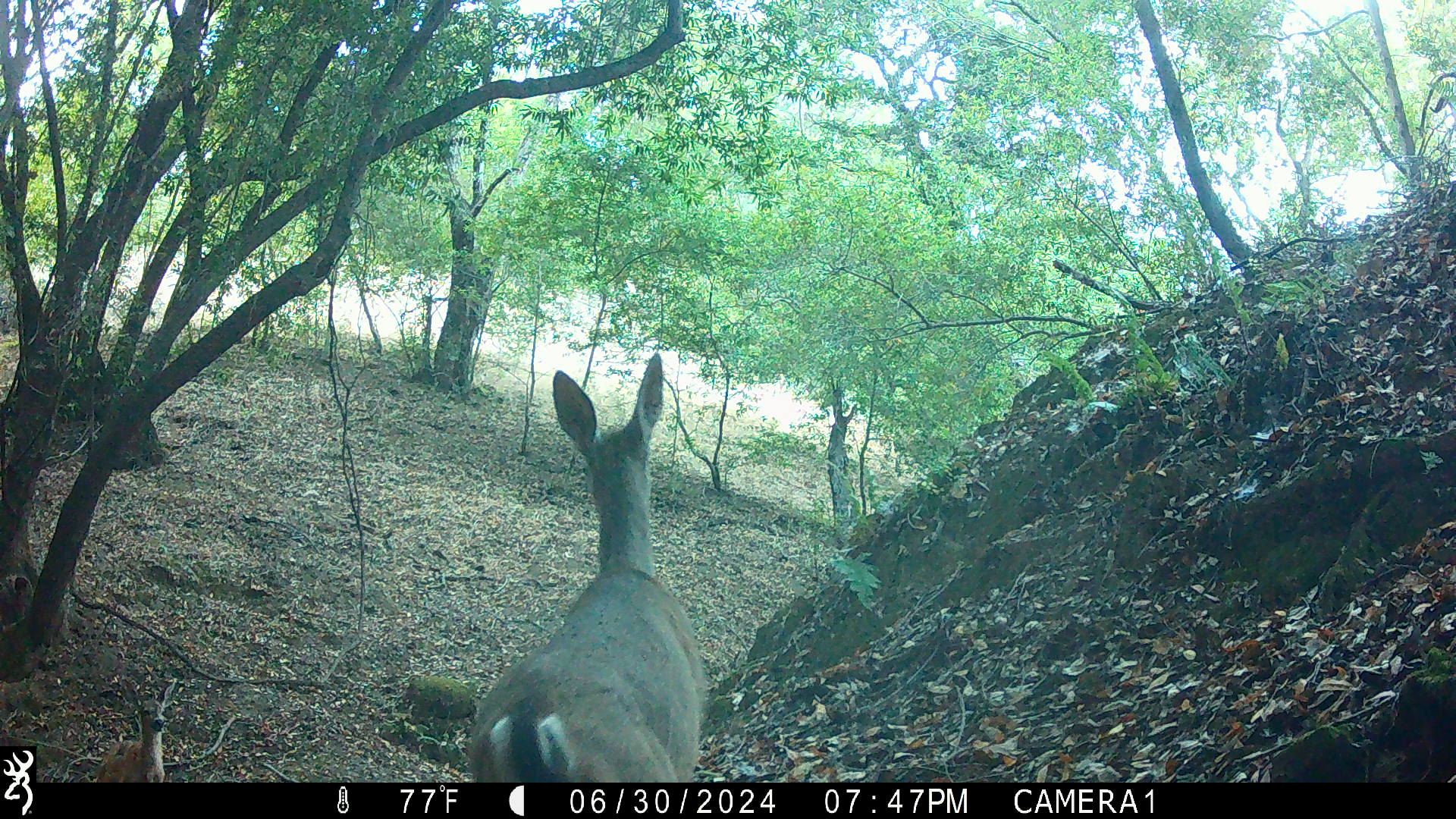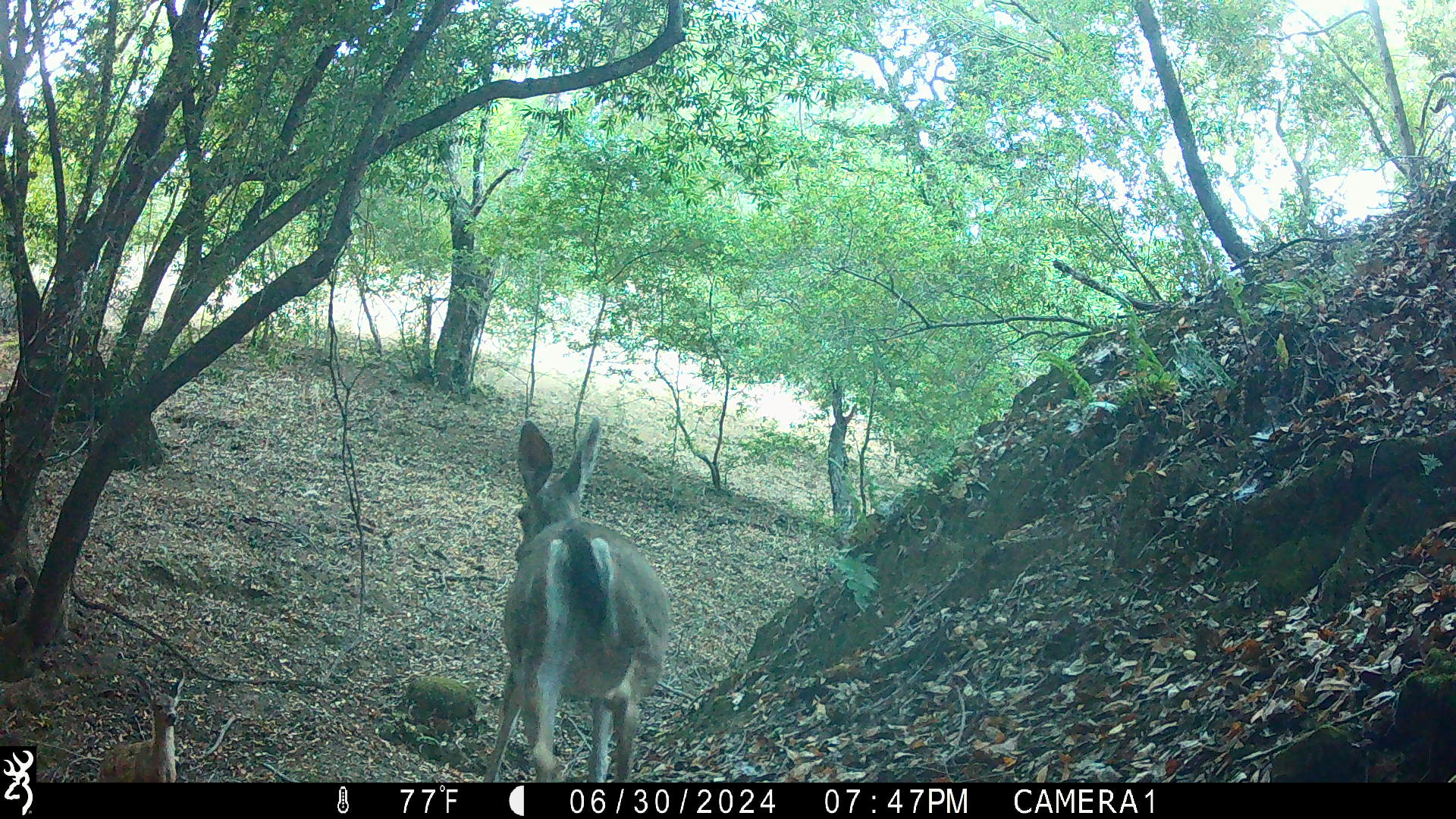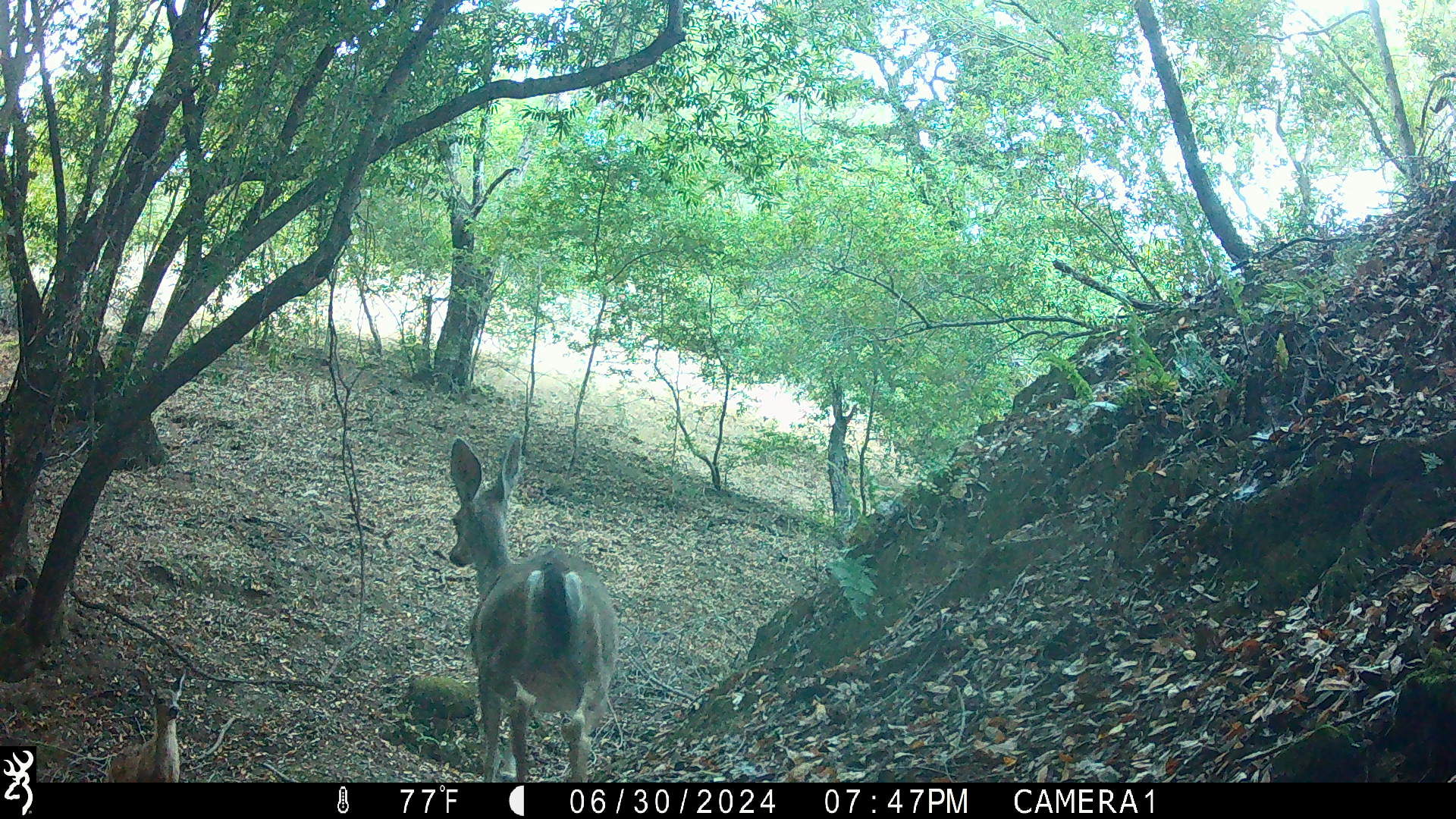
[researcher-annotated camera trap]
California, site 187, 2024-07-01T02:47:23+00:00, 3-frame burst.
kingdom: Animalia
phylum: Chordata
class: Mammalia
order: Artiodactyla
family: Cervidae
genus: Odocoileus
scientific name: Odocoileus hemionus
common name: mule deer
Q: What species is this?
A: Mule deer (Odocoileus hemionus).